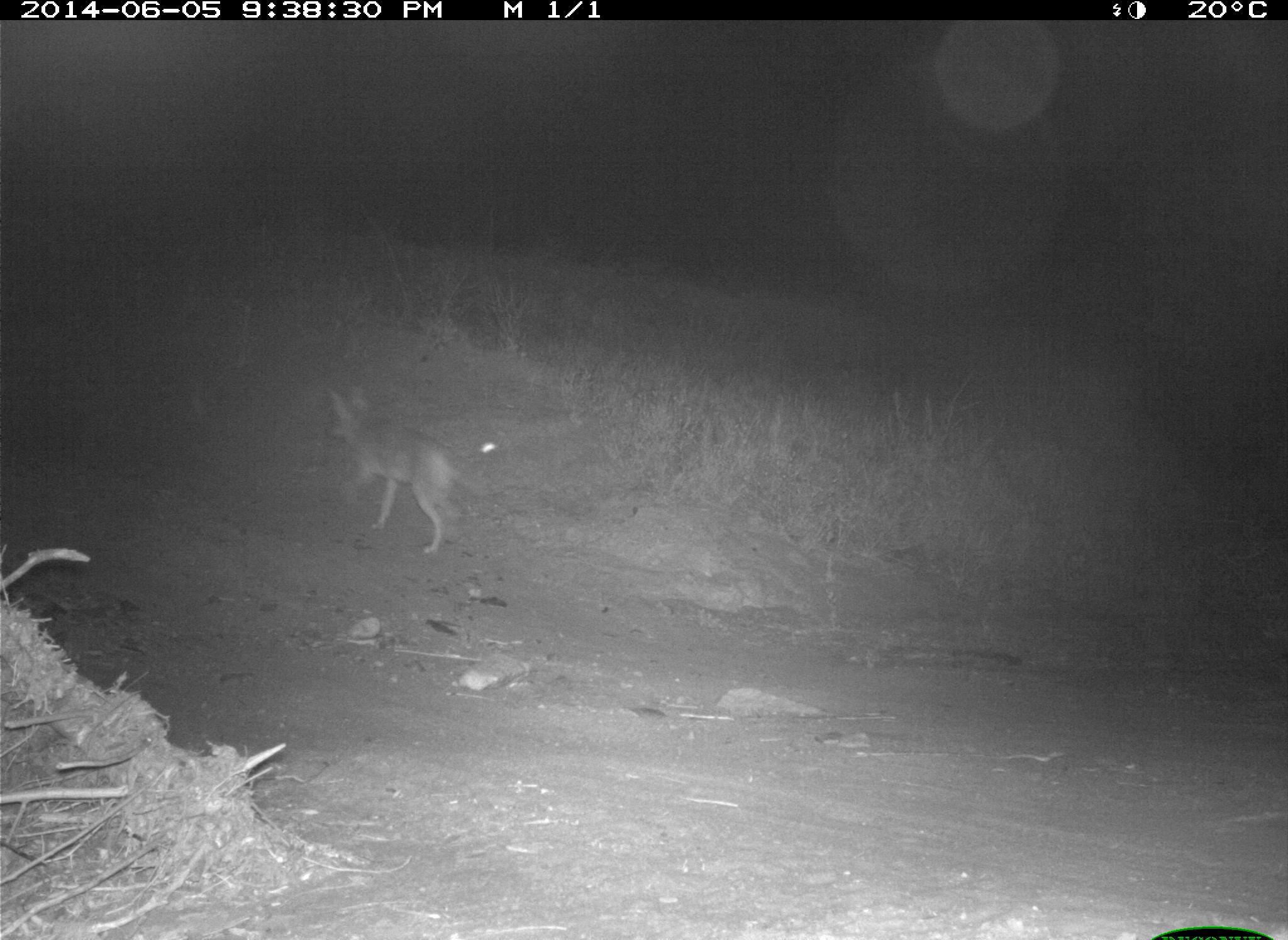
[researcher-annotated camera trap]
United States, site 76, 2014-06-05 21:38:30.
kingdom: Animalia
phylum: Chordata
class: Mammalia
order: Carnivora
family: Canidae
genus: Canis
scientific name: Canis latrans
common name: coyote